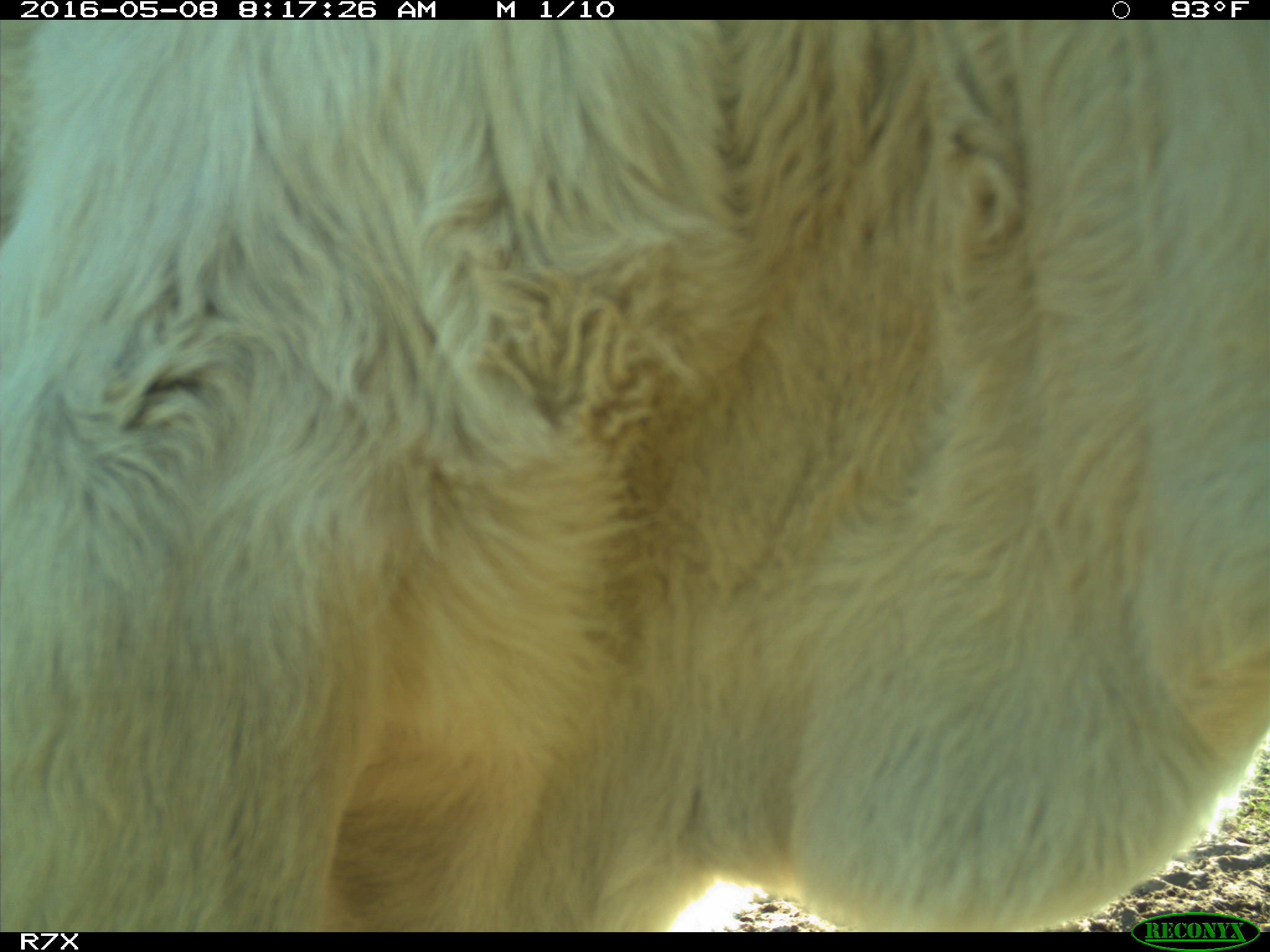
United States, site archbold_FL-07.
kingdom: Animalia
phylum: Chordata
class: Mammalia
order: Artiodactyla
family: Bovidae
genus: Bos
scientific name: Bos taurus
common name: domestic cow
Bos taurus (domestic cow).